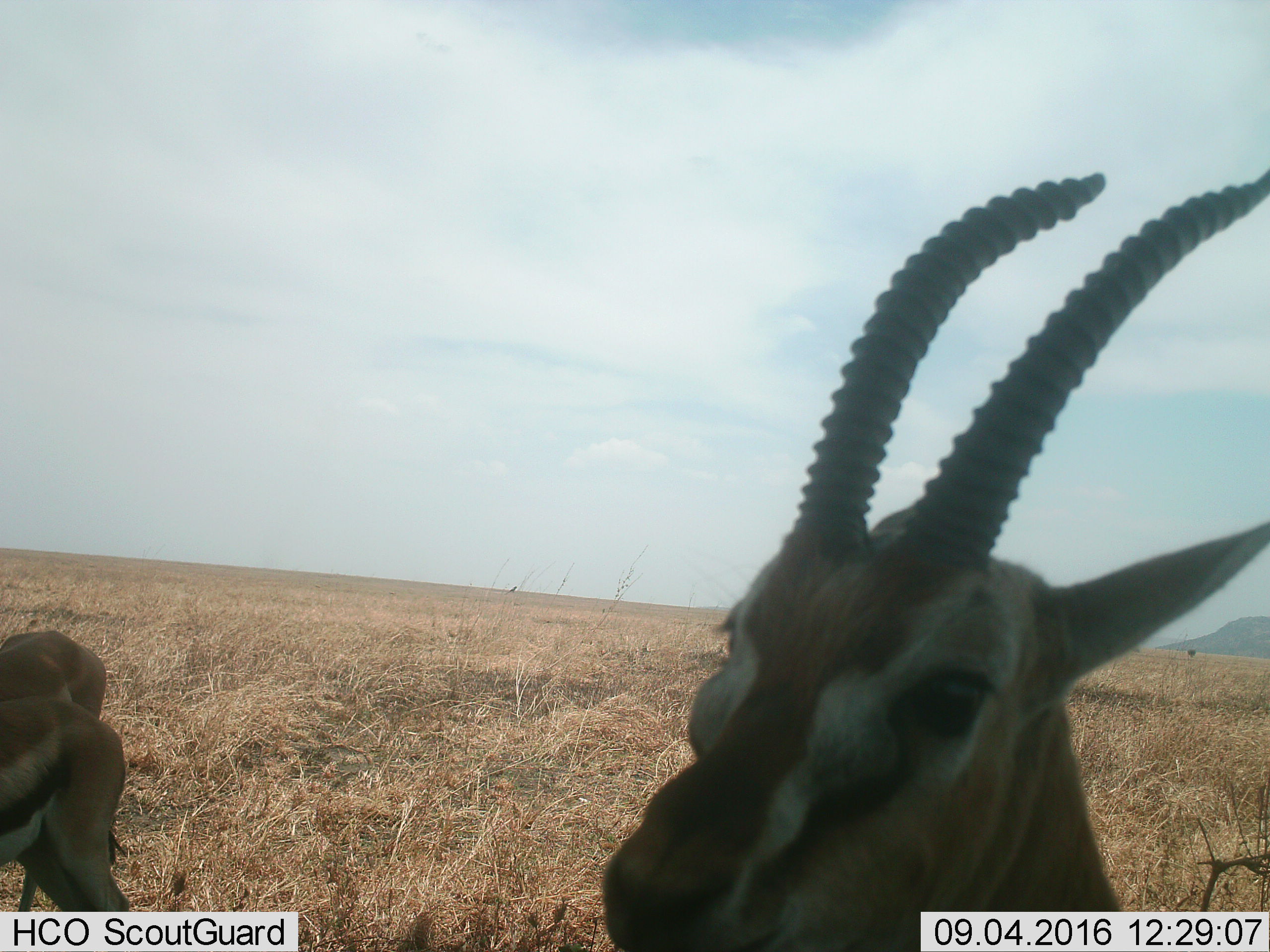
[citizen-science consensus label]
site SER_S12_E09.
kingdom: Animalia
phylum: Chordata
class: Mammalia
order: Artiodactyla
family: Bovidae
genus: Eudorcas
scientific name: Eudorcas thomsonii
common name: thomson's gazelle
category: gazellethomsons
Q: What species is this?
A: Gazellethomsons (thomson's gazelle) (Eudorcas thomsonii).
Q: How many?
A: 3.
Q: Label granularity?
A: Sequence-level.